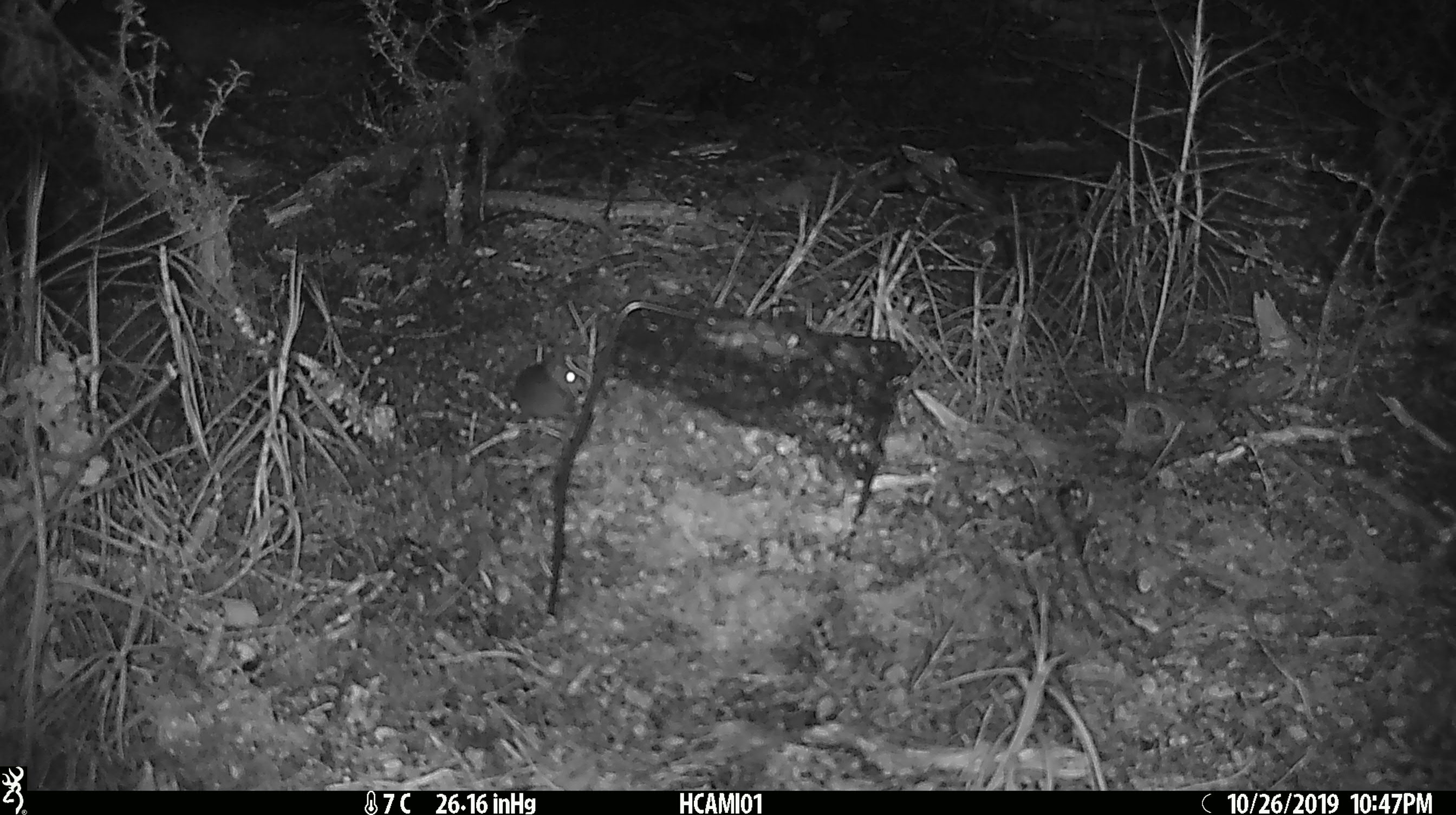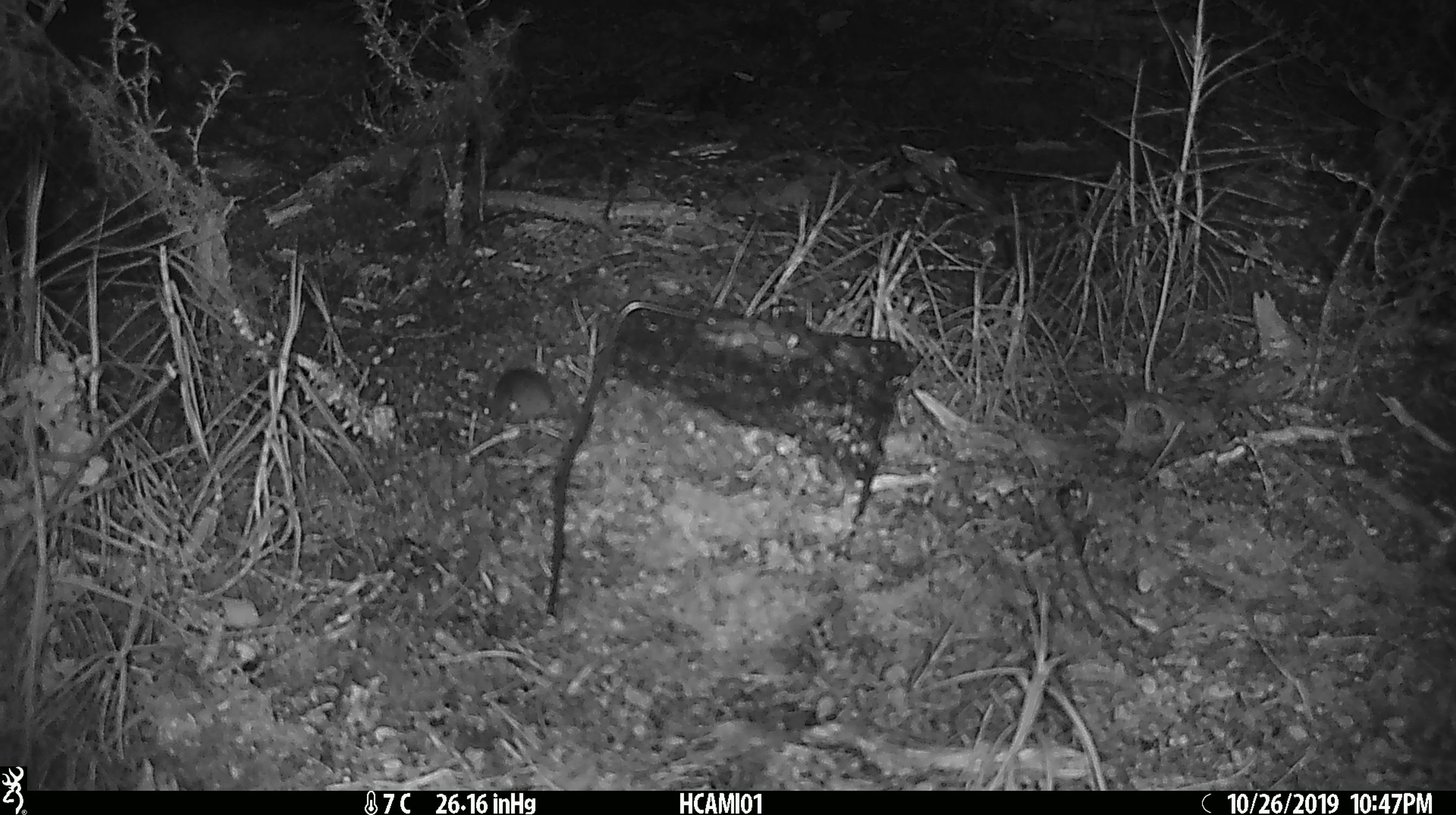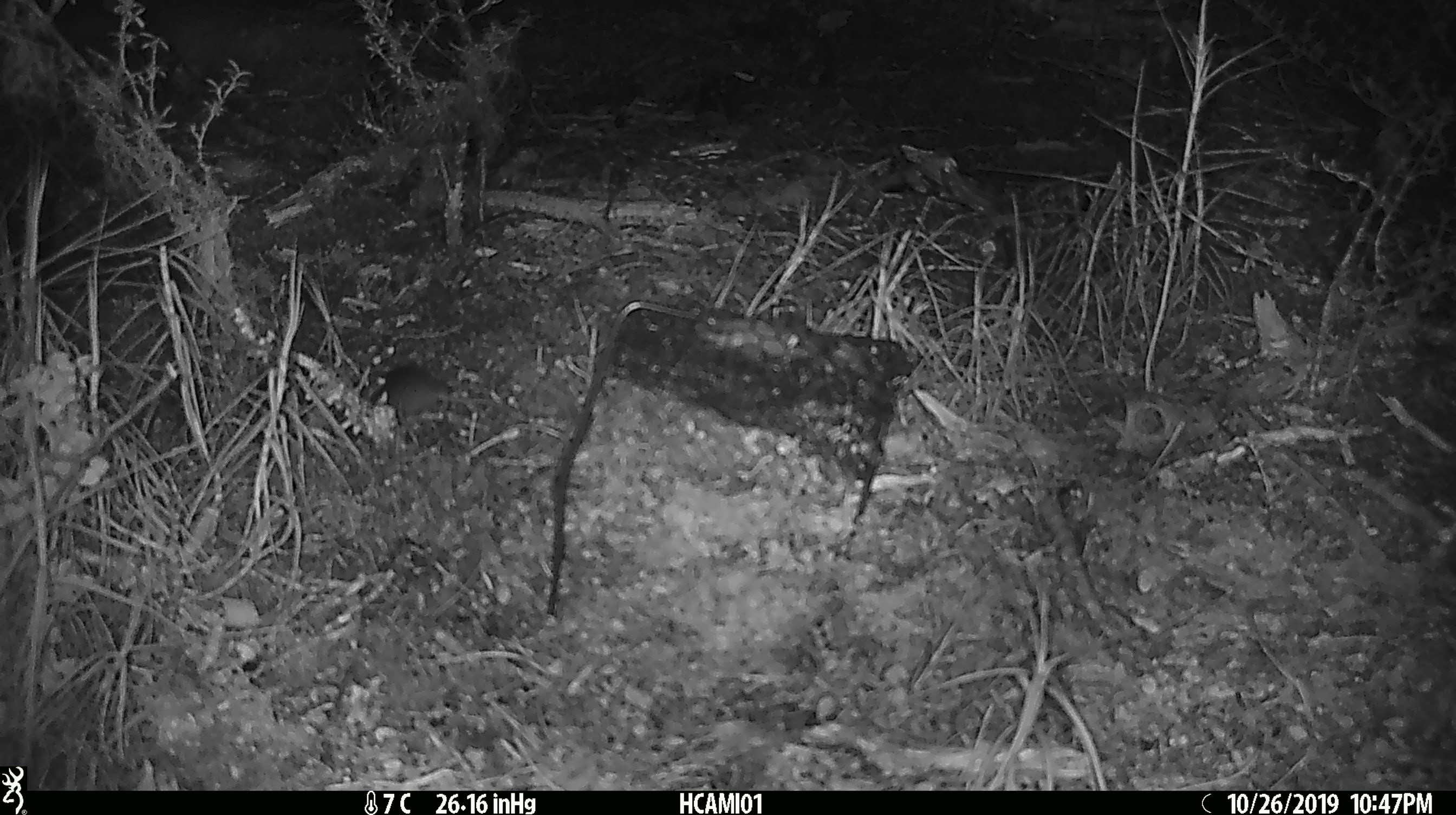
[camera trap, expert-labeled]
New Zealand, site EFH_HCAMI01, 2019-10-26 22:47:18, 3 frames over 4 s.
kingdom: Animalia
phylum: Chordata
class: Mammalia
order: Rodentia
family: Muridae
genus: Mus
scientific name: Mus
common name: mouse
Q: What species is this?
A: Mouse (Mus).